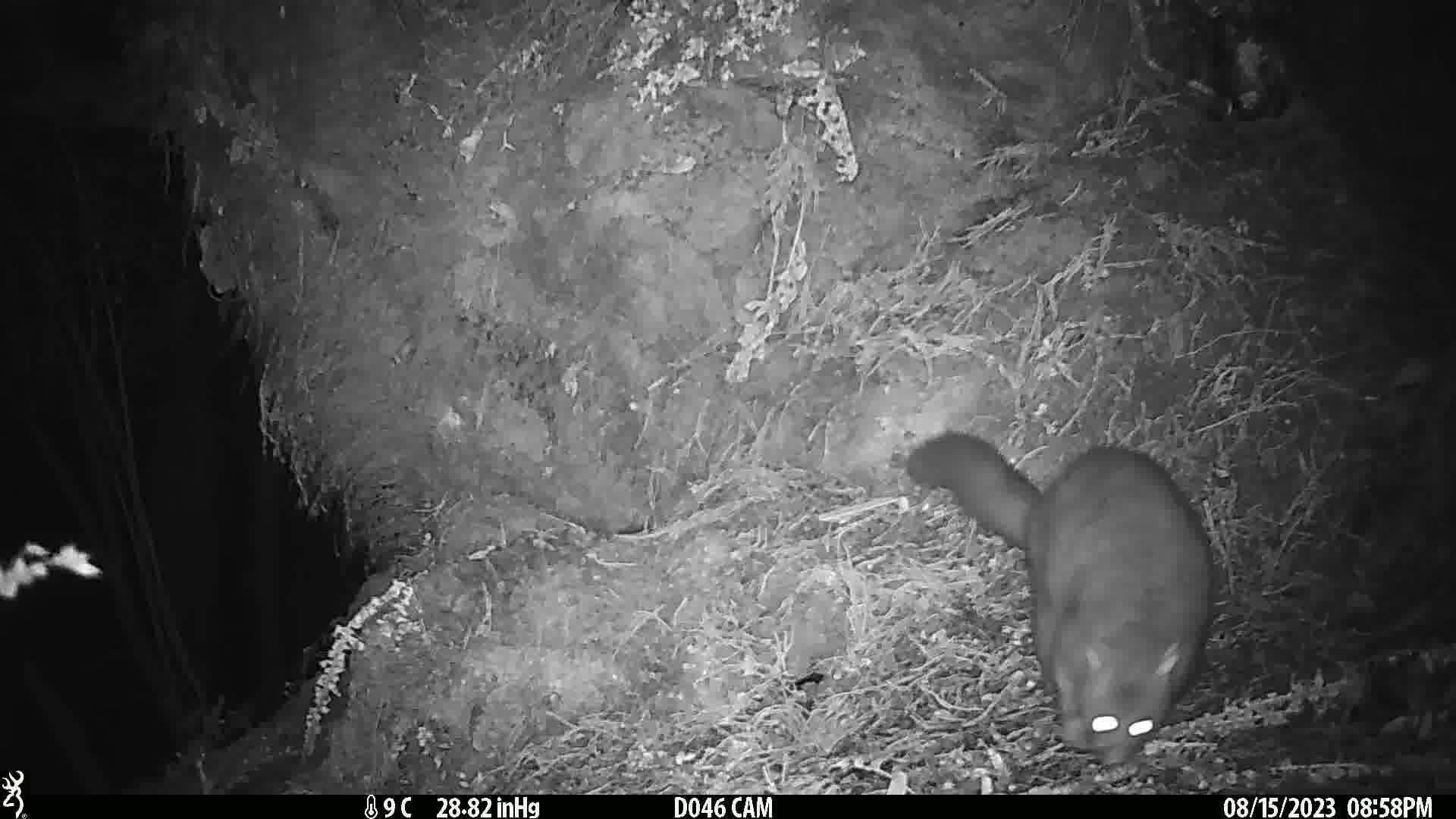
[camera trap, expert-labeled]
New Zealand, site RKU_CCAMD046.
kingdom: Animalia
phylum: Chordata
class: Mammalia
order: Diprotodontia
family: Phalangeridae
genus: Trichosurus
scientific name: Trichosurus vulpecula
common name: common brushtail possum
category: possum